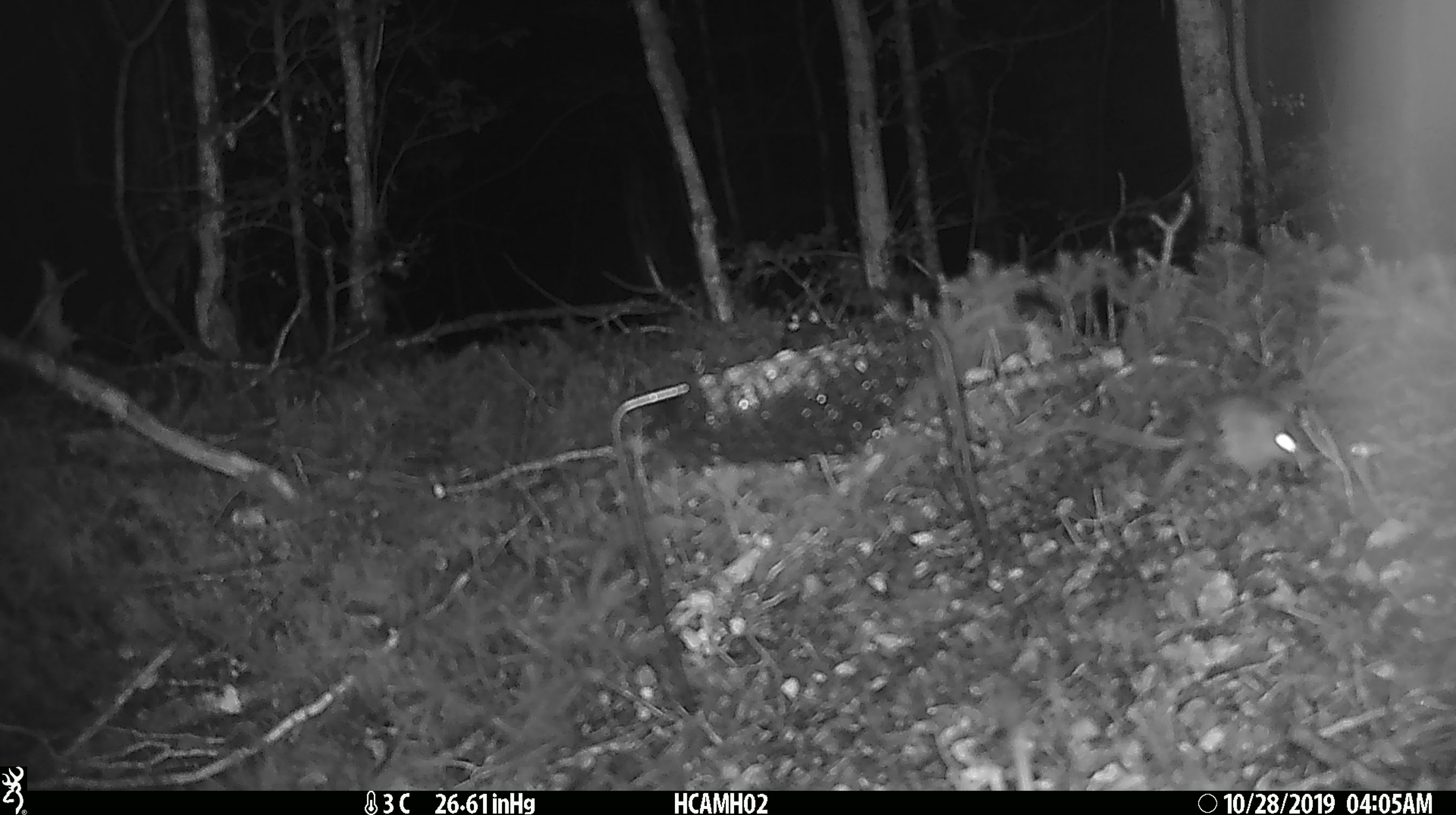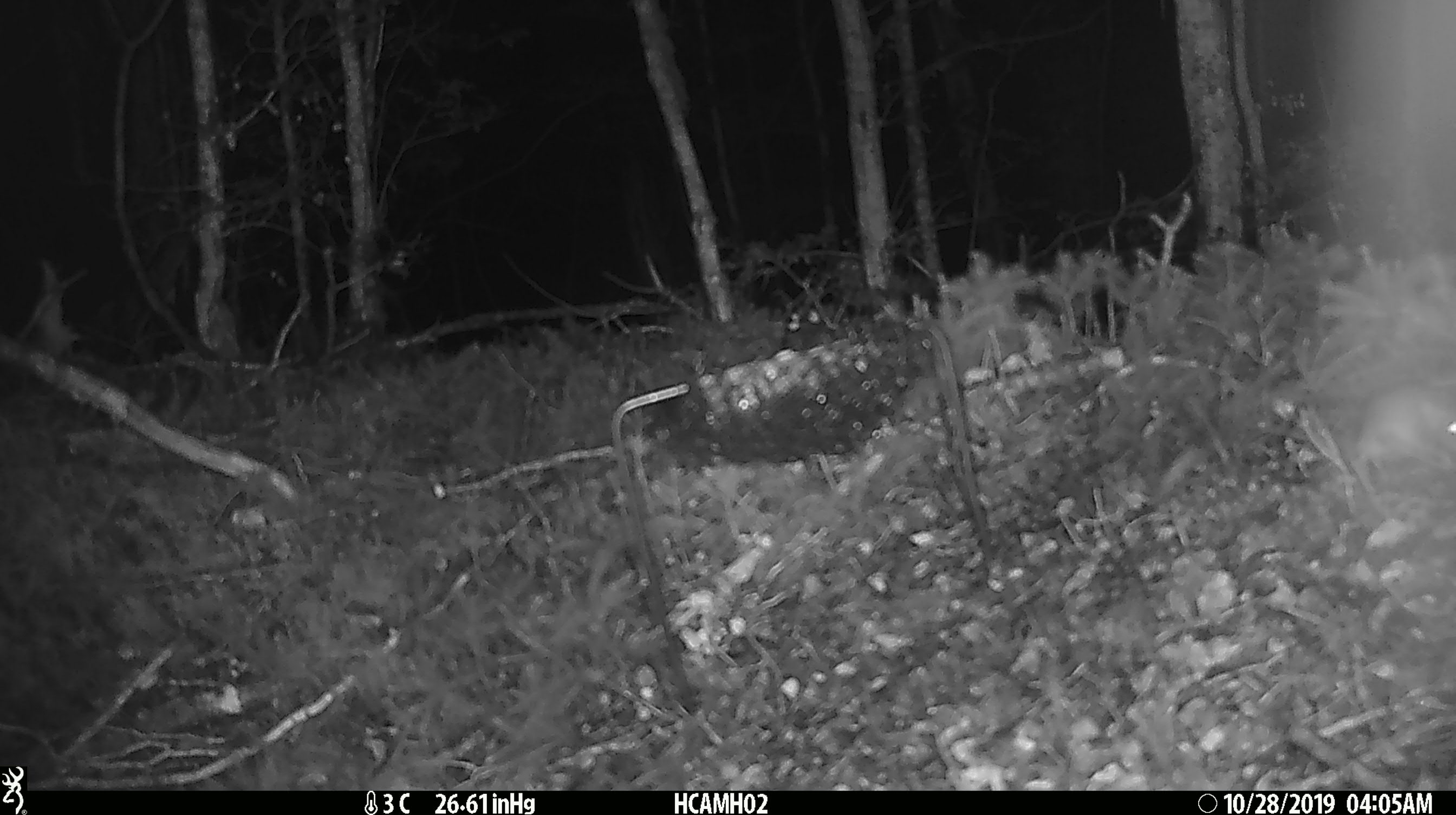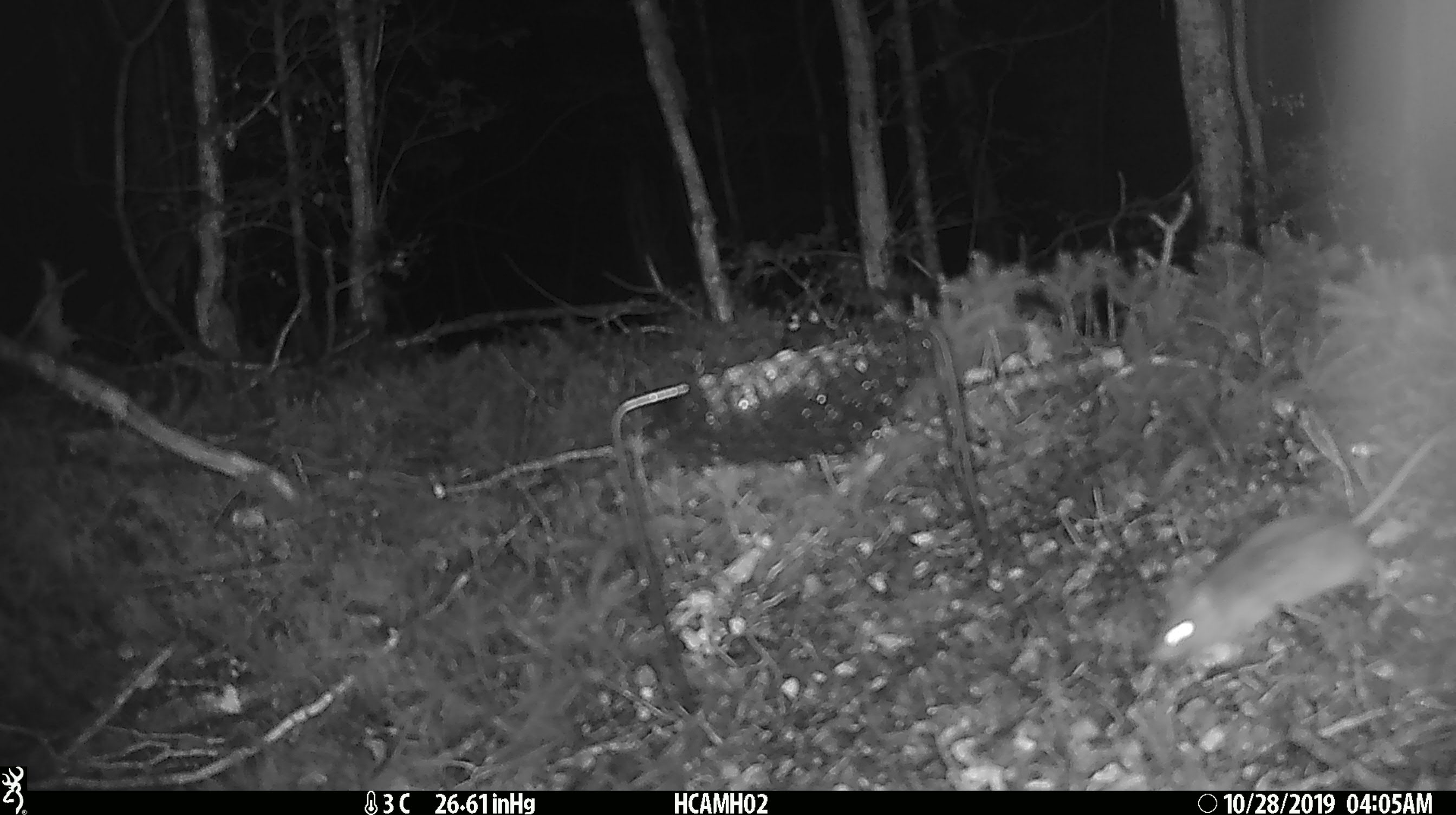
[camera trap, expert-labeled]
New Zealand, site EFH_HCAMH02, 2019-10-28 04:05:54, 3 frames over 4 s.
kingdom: Animalia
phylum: Chordata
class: Mammalia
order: Rodentia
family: Muridae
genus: Mus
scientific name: Mus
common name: mouse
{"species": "mouse (Mus)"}